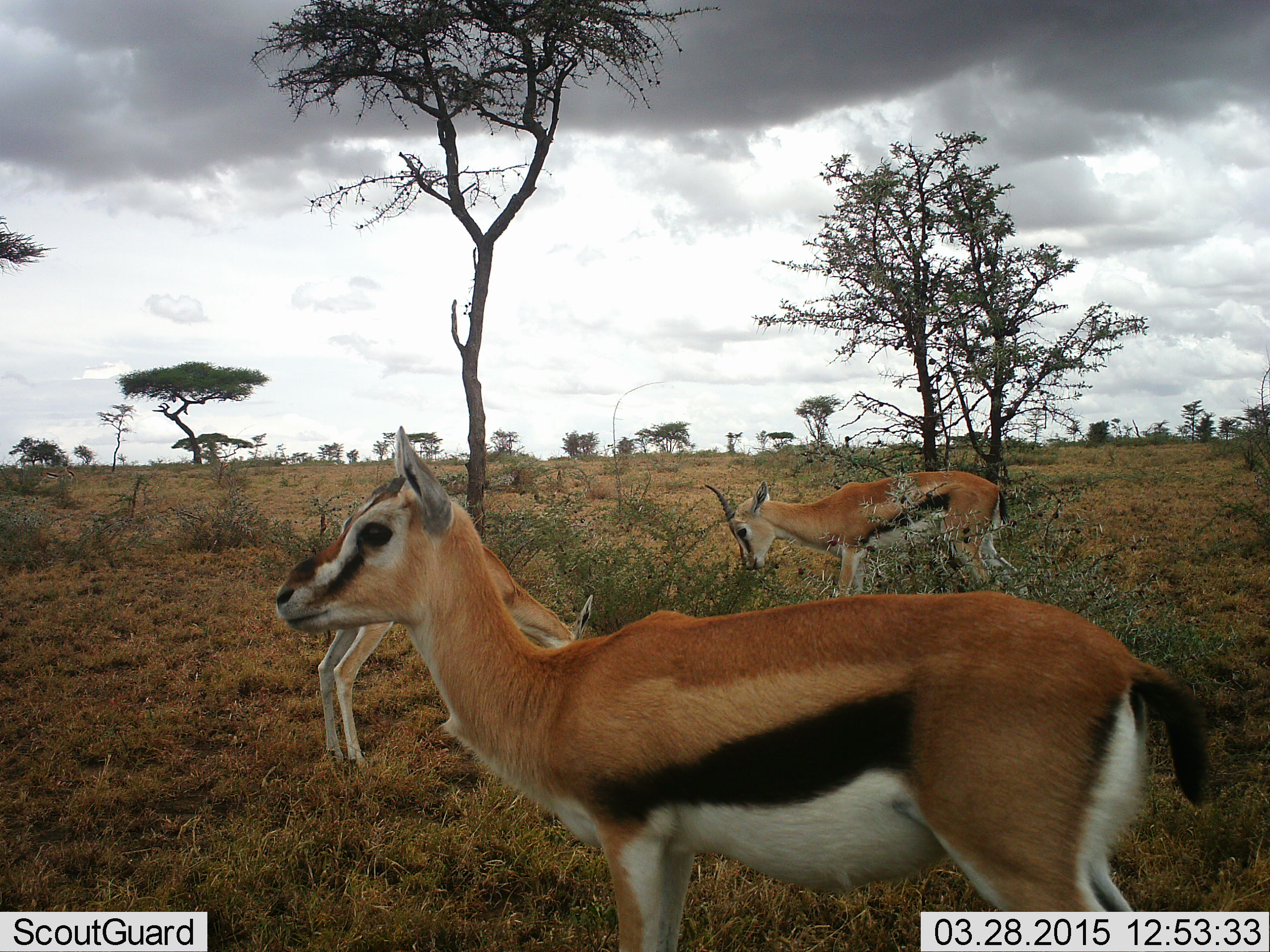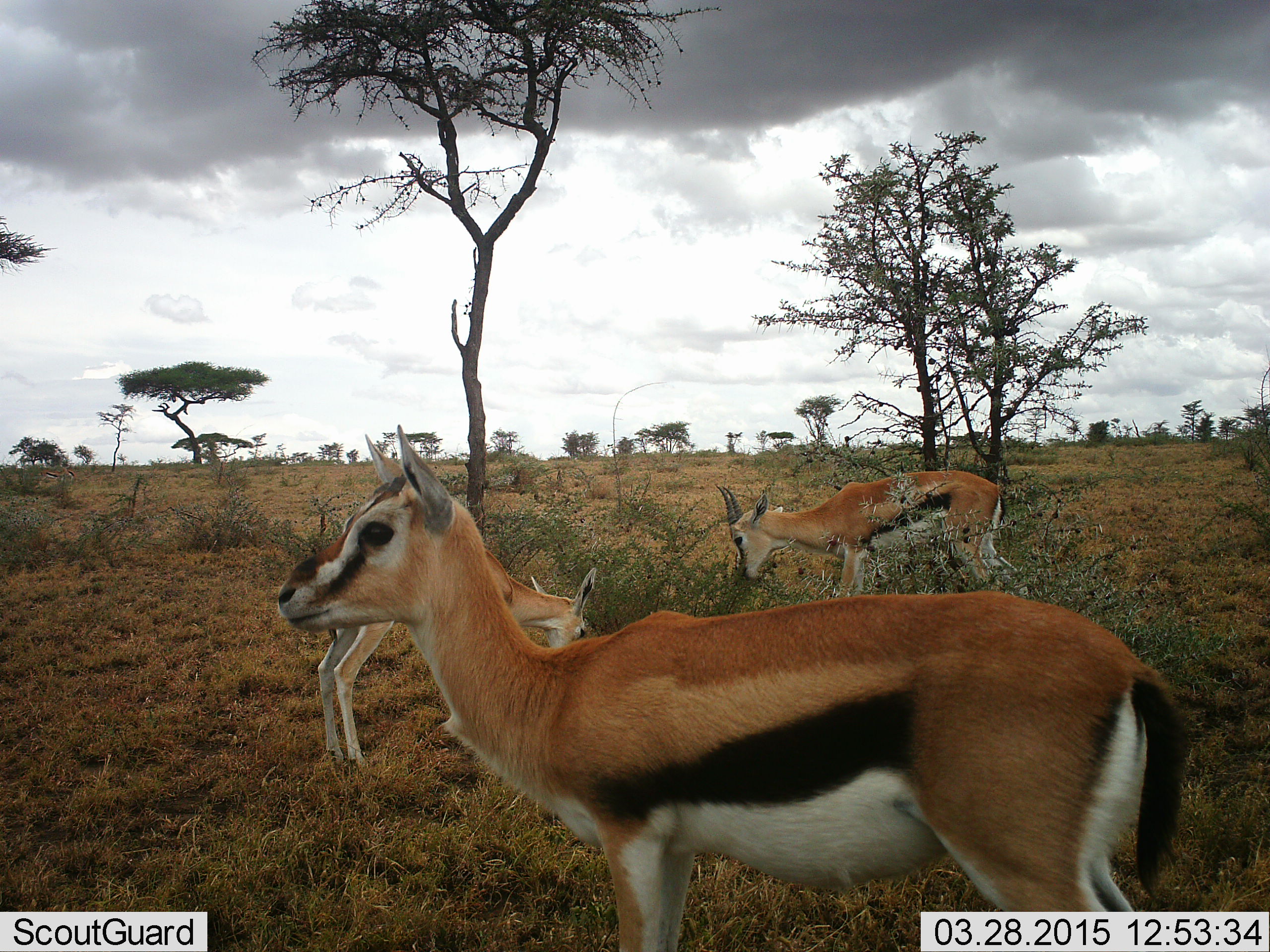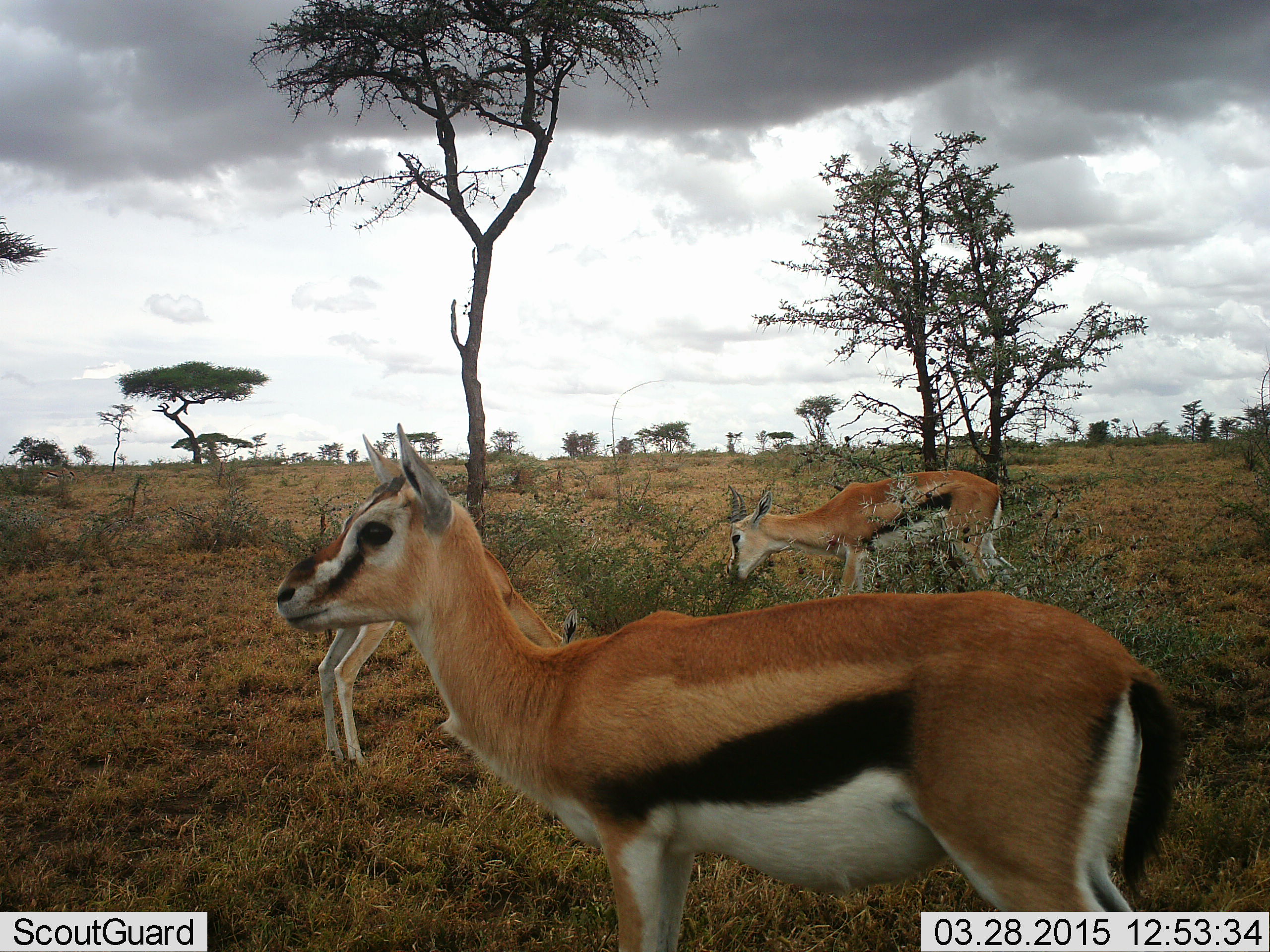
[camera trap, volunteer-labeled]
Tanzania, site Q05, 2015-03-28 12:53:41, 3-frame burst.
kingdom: Animalia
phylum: Chordata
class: Mammalia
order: Artiodactyla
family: Bovidae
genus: Eudorcas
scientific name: Eudorcas thomsonii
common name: thomson's gazelle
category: gazellethomsons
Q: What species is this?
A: Gazellethomsons (thomson's gazelle) (Eudorcas thomsonii).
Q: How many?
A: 3.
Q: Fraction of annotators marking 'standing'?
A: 60%.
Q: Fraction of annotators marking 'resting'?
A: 10%.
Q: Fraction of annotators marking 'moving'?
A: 0%.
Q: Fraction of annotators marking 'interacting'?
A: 0%.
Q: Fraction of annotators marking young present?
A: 20%.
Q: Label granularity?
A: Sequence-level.